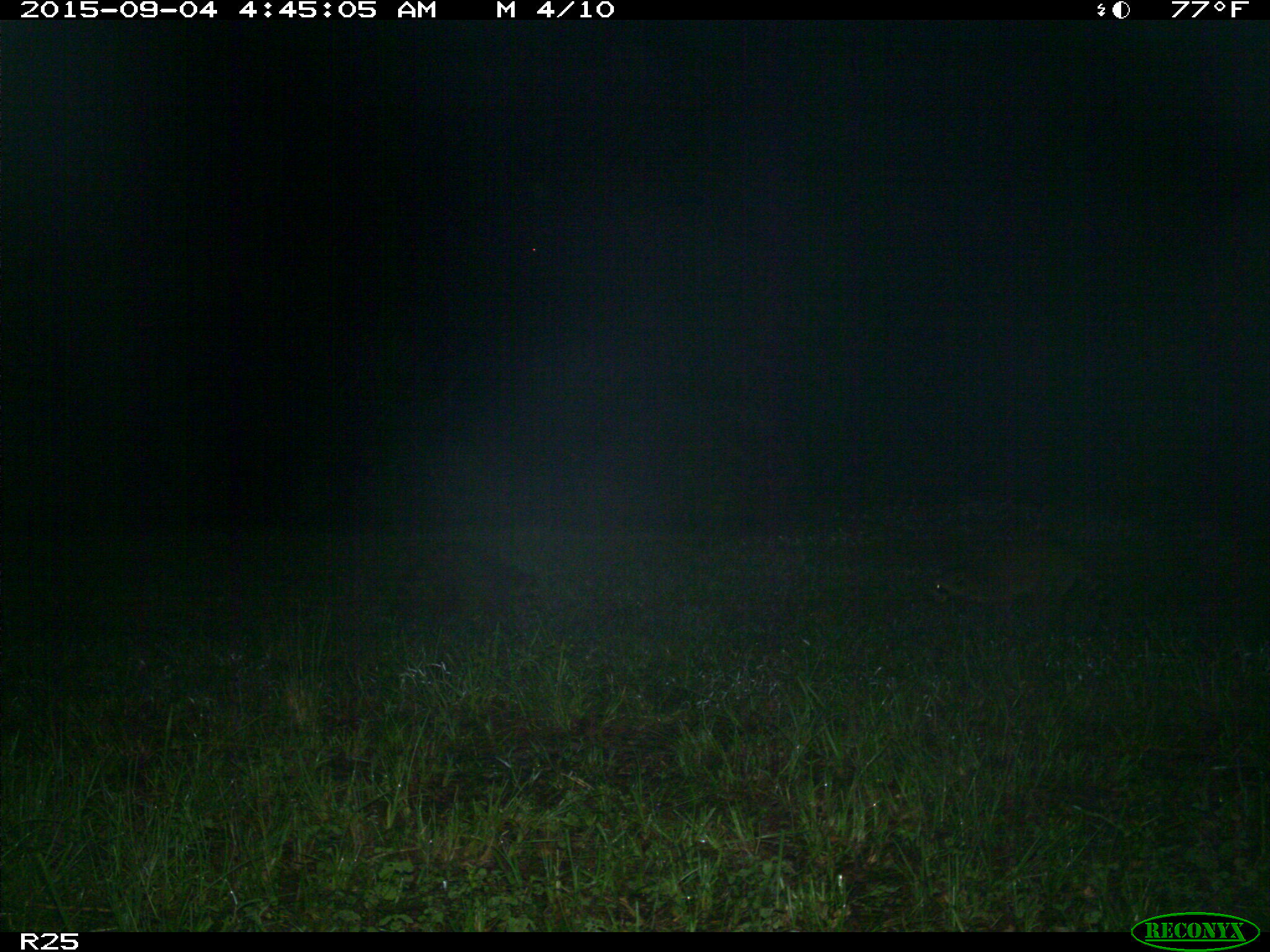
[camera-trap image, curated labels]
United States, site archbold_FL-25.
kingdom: Animalia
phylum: Chordata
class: Mammalia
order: Carnivora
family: Procyonidae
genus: Procyon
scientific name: Procyon lotor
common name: common raccoon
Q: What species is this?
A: Procyon lotor (common raccoon).